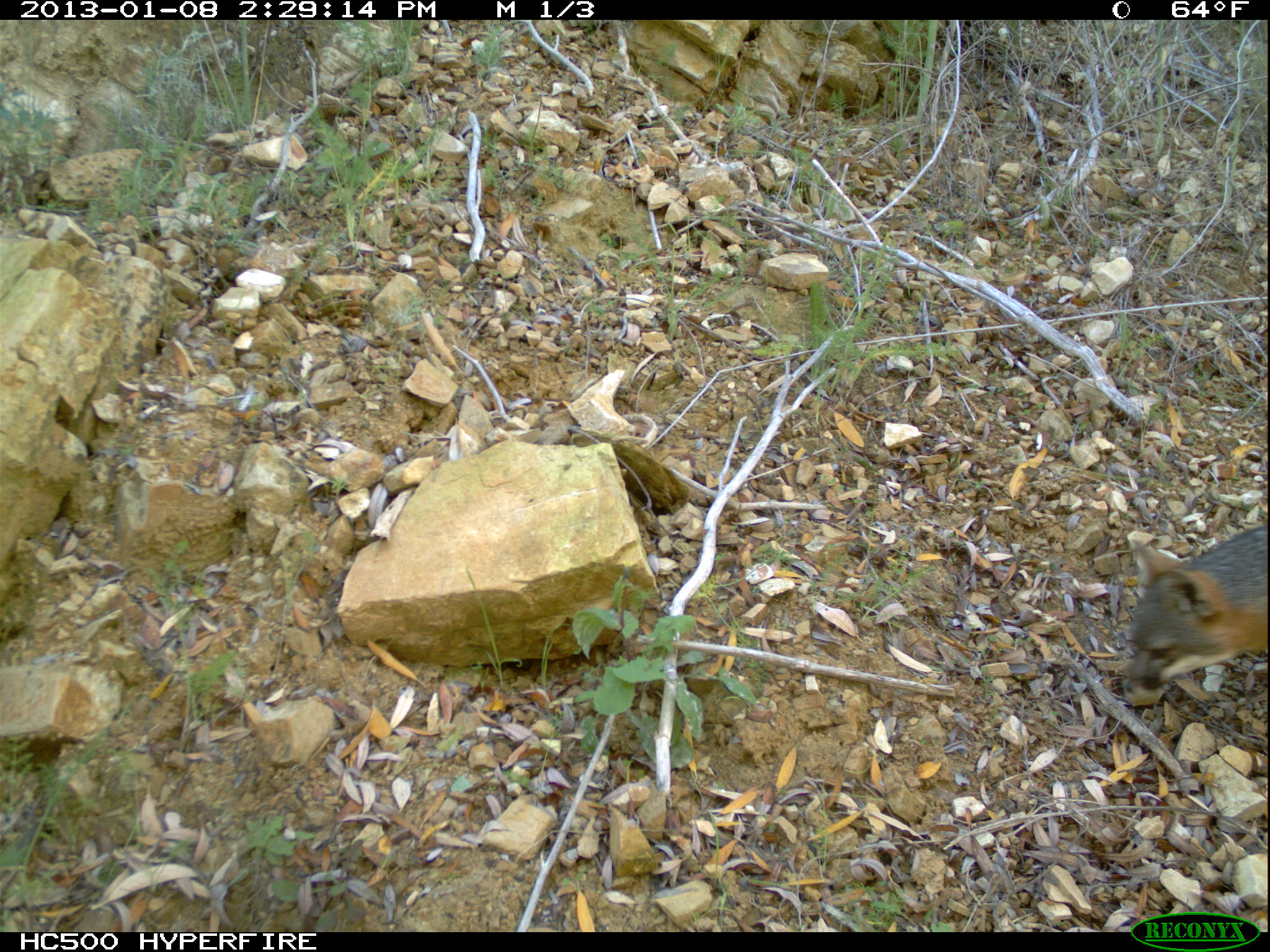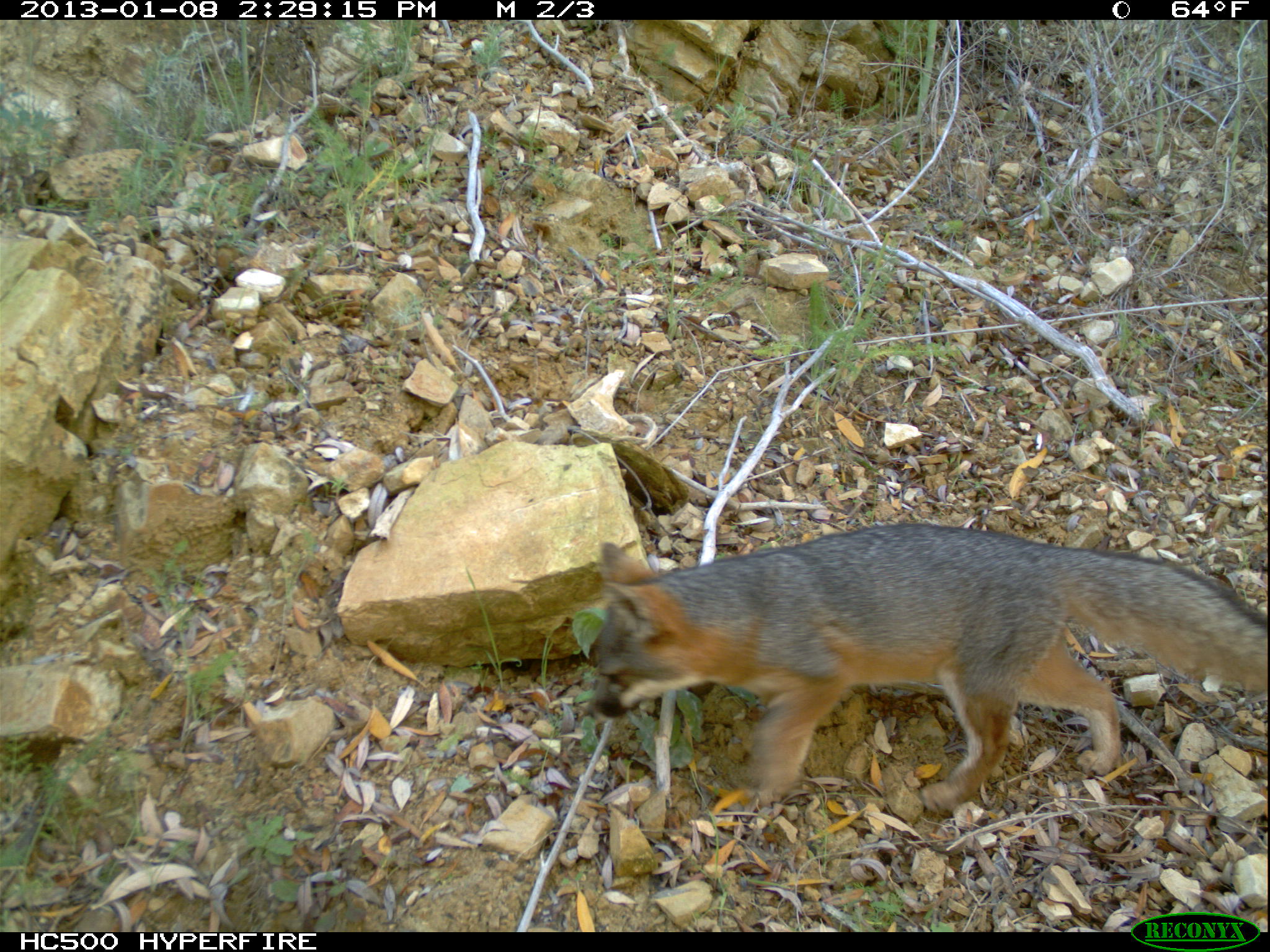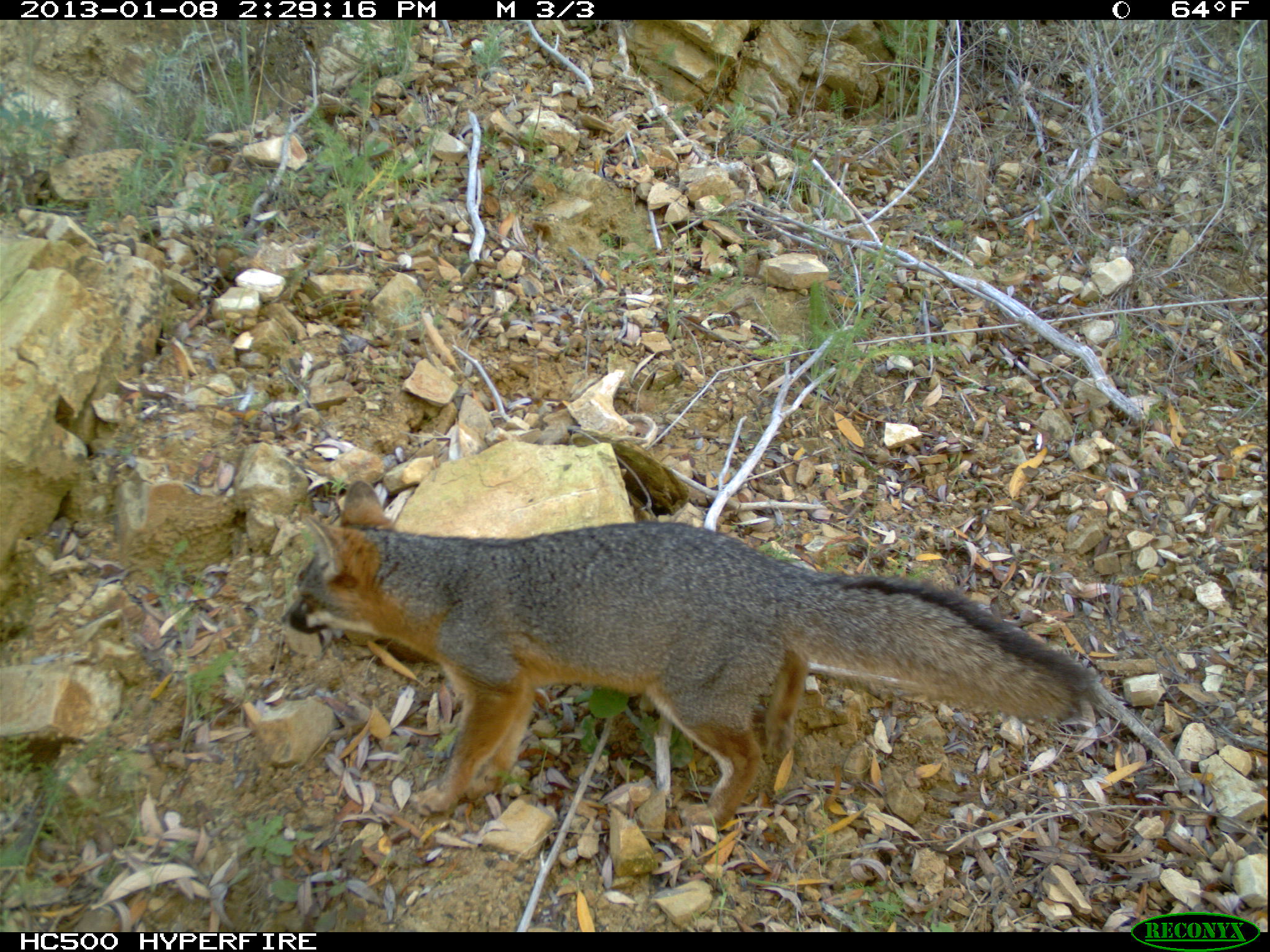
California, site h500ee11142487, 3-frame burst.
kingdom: Animalia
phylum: Chordata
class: Mammalia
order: Carnivora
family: Canidae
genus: Urocyon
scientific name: Urocyon littoralis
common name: island fox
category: fox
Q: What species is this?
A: Fox (island fox) (Urocyon littoralis).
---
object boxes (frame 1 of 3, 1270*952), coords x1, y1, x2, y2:
fox: 1122, 525, 1268, 699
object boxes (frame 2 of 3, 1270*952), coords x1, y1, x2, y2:
fox: 590, 520, 1269, 820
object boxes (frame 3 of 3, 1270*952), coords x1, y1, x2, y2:
fox: 282, 477, 1102, 825